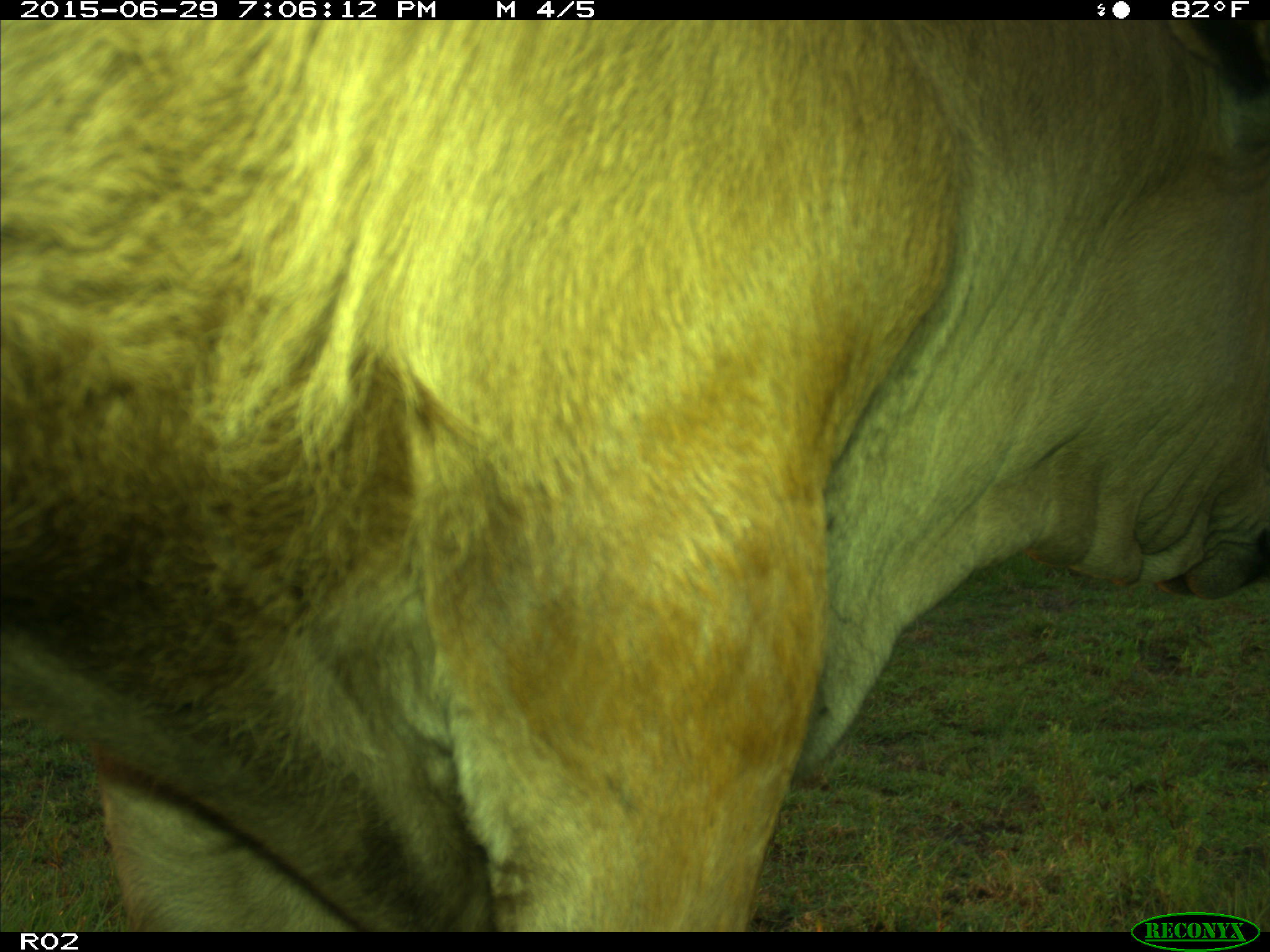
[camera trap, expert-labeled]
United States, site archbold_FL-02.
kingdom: Animalia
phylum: Chordata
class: Mammalia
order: Artiodactyla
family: Bovidae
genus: Bos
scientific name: Bos taurus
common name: domestic cow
Bos taurus (domestic cow).